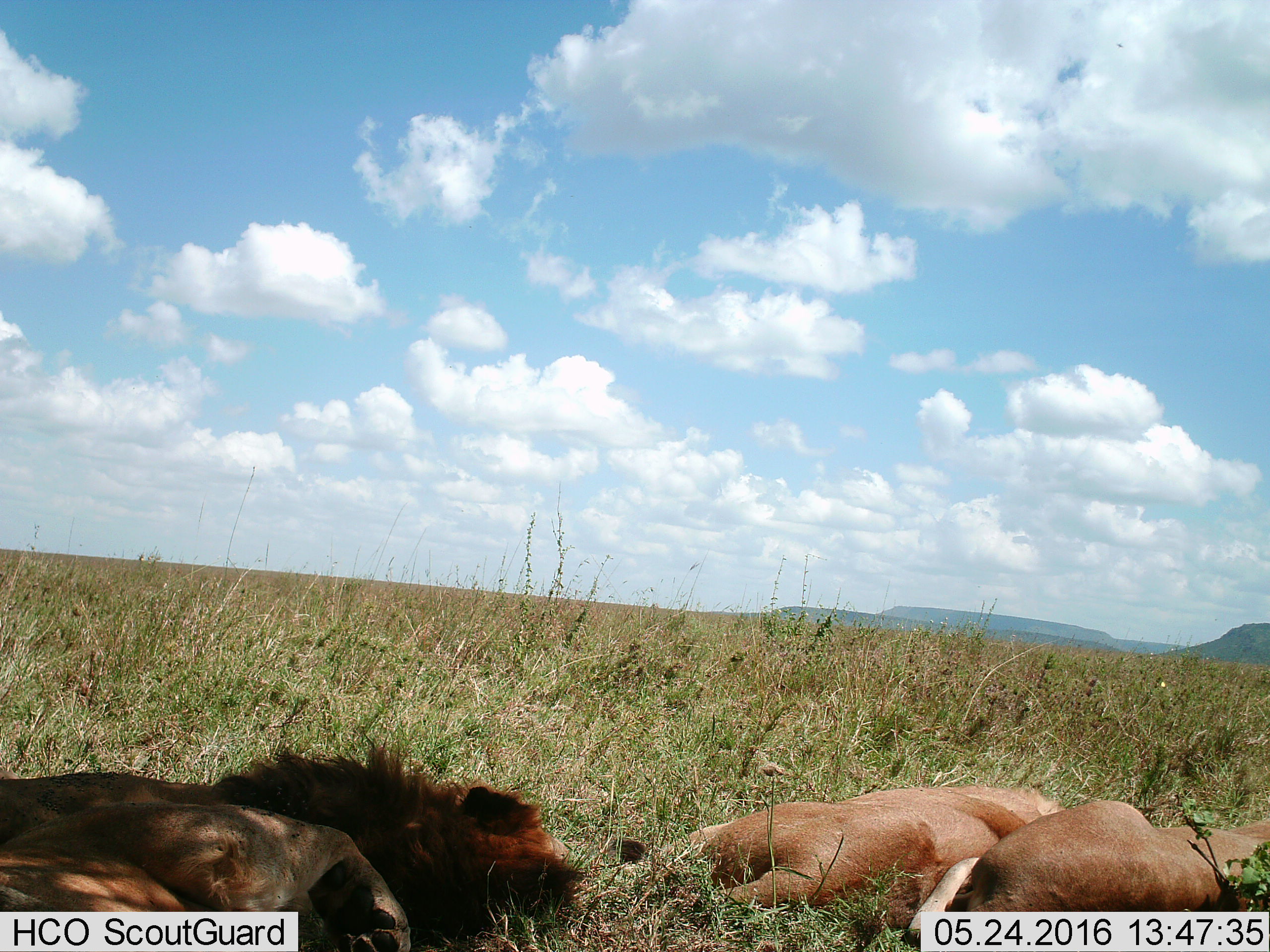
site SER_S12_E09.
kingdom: Animalia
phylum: Chordata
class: Mammalia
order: Carnivora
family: Felidae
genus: Panthera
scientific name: Panthera leo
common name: lion female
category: lionfemale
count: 2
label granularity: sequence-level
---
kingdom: Animalia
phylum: Chordata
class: Mammalia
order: Carnivora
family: Felidae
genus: Panthera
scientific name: Panthera leo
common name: lion male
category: lionmale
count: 1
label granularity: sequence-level